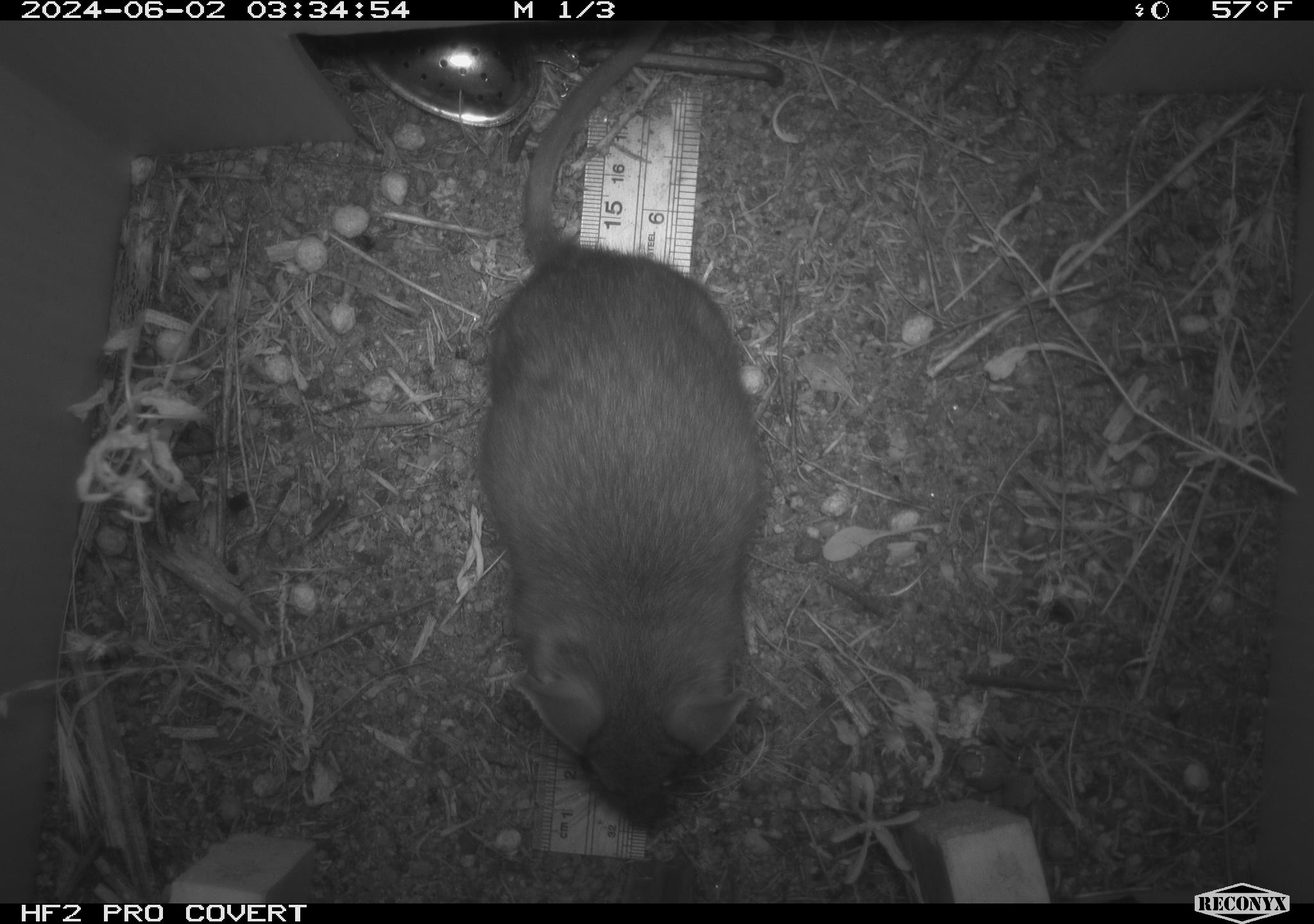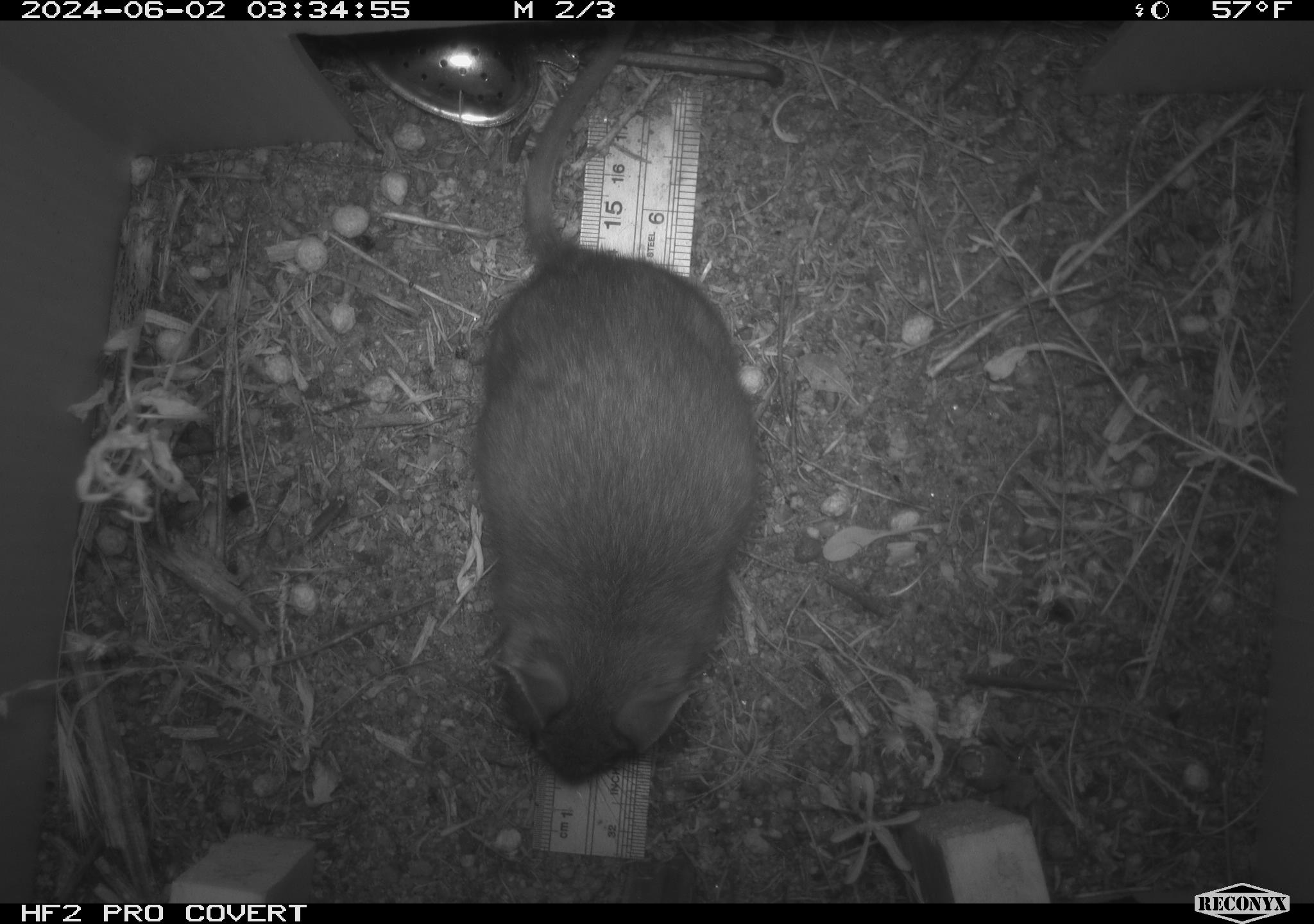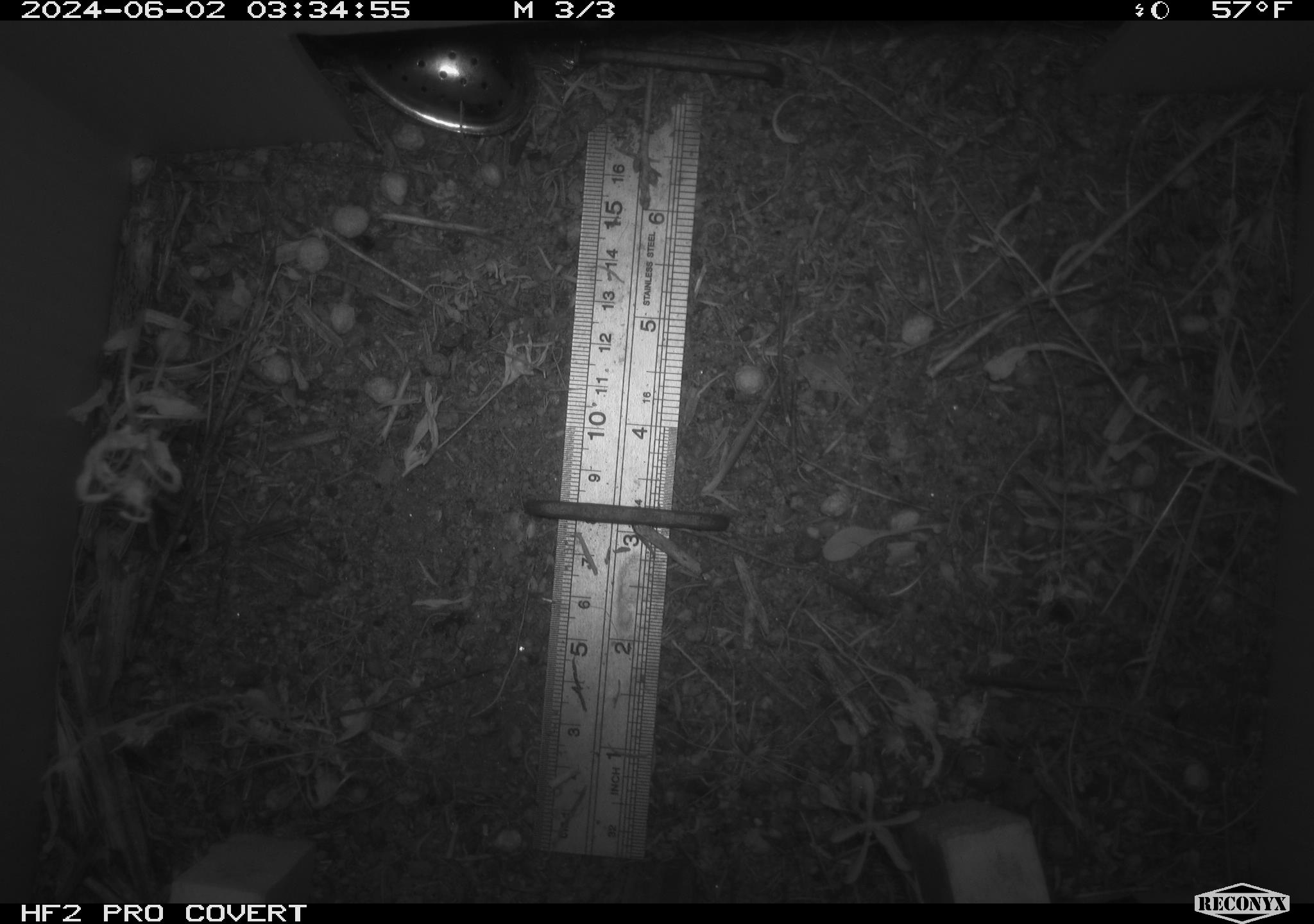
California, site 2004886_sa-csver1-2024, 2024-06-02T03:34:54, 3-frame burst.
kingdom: Animalia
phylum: Chordata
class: Mammalia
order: Rodentia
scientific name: Rodentia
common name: rodent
Rodent (Rodentia).